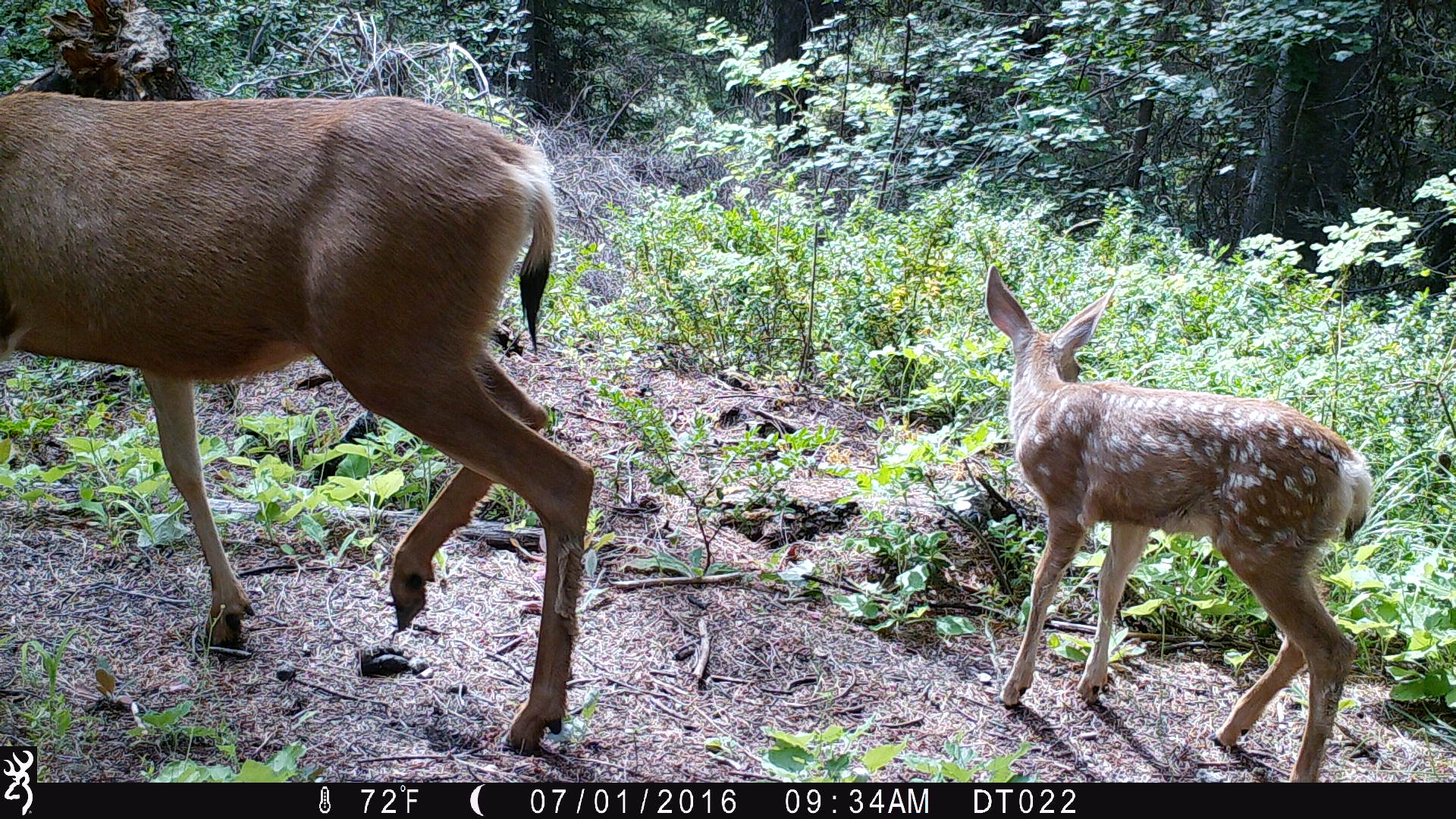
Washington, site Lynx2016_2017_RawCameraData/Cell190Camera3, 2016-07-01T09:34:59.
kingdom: Animalia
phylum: Chordata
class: Mammalia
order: Artiodactyla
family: Cervidae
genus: Odocoileus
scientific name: Odocoileus hemionus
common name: mule deer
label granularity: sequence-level